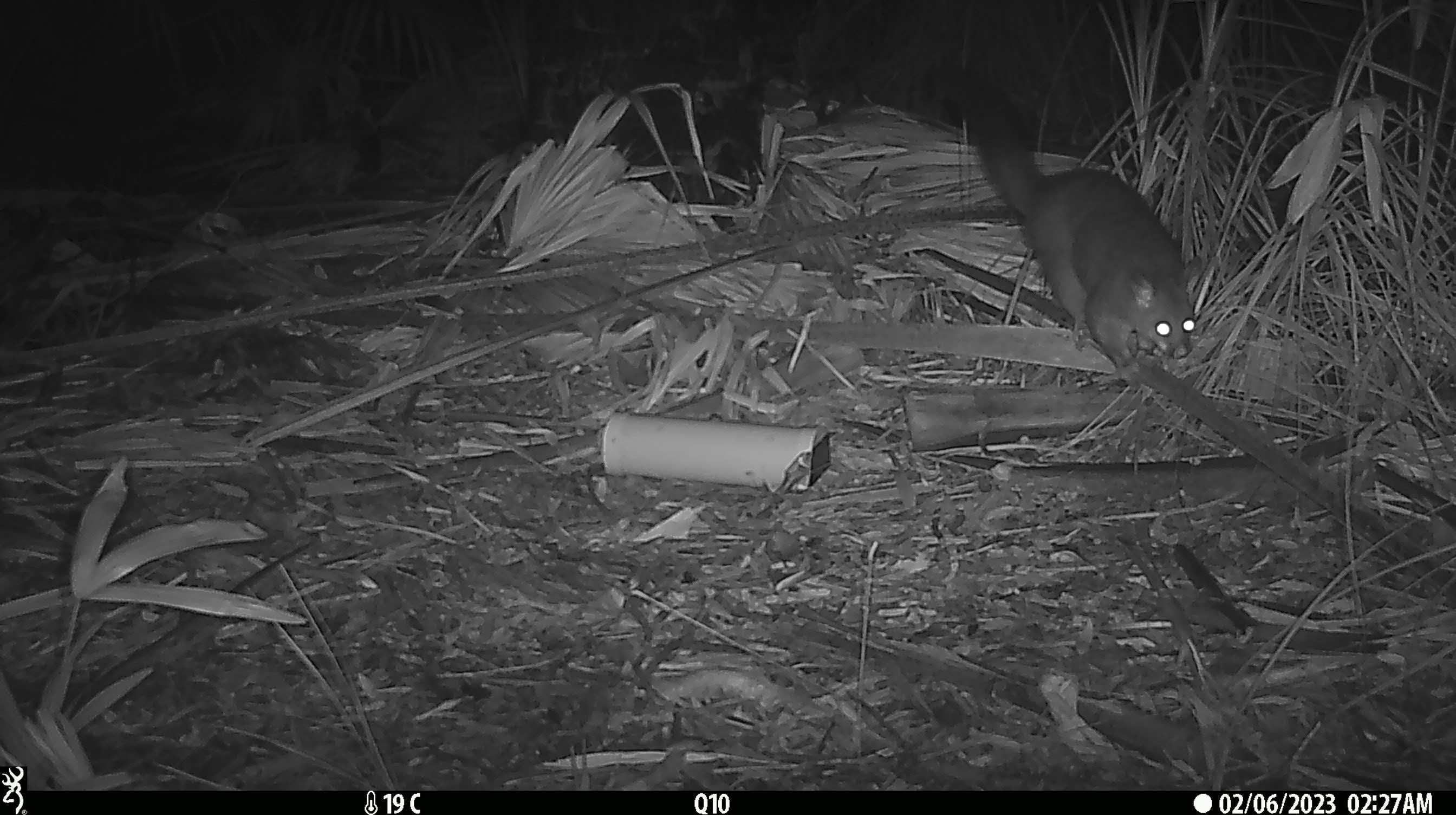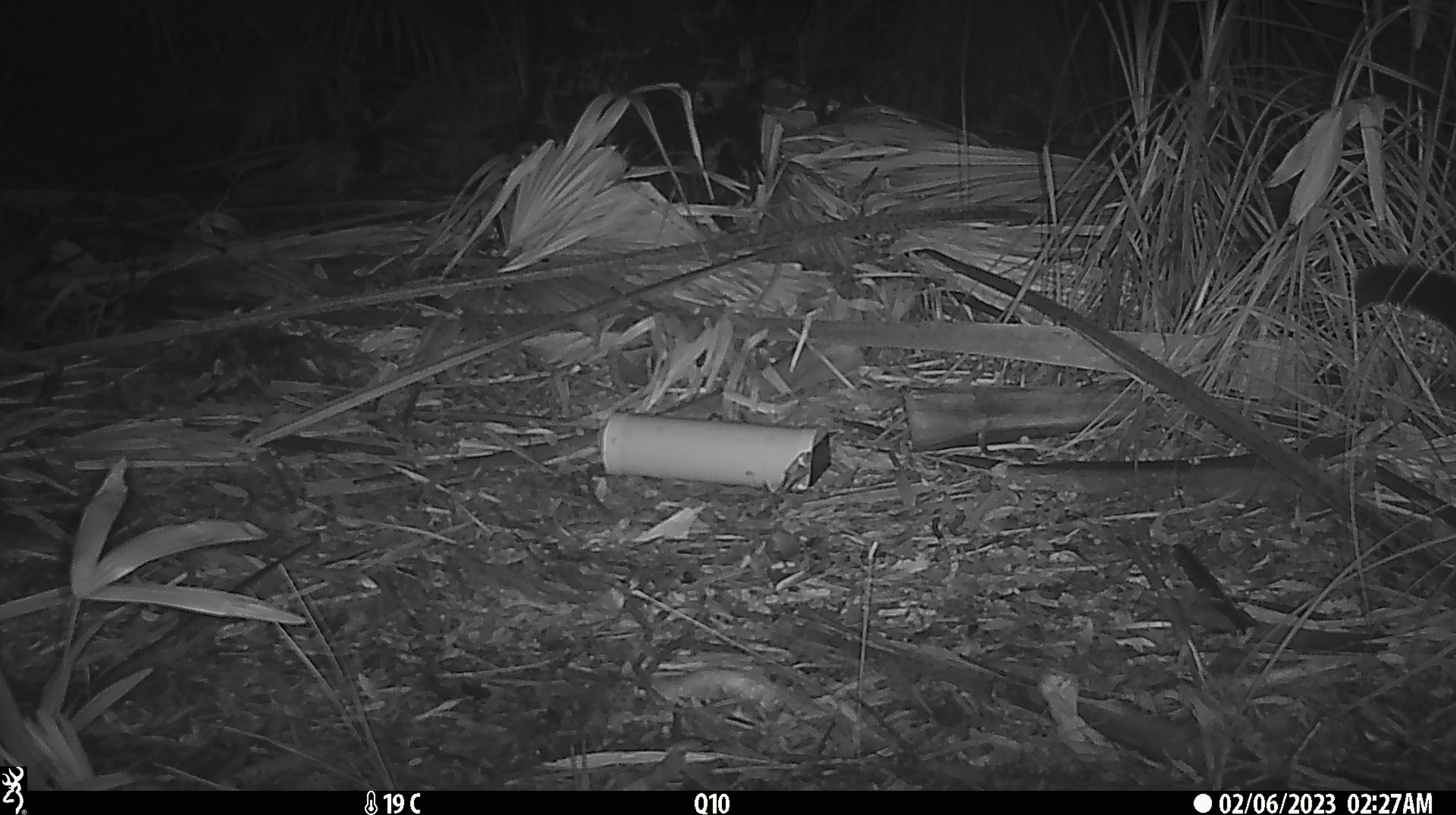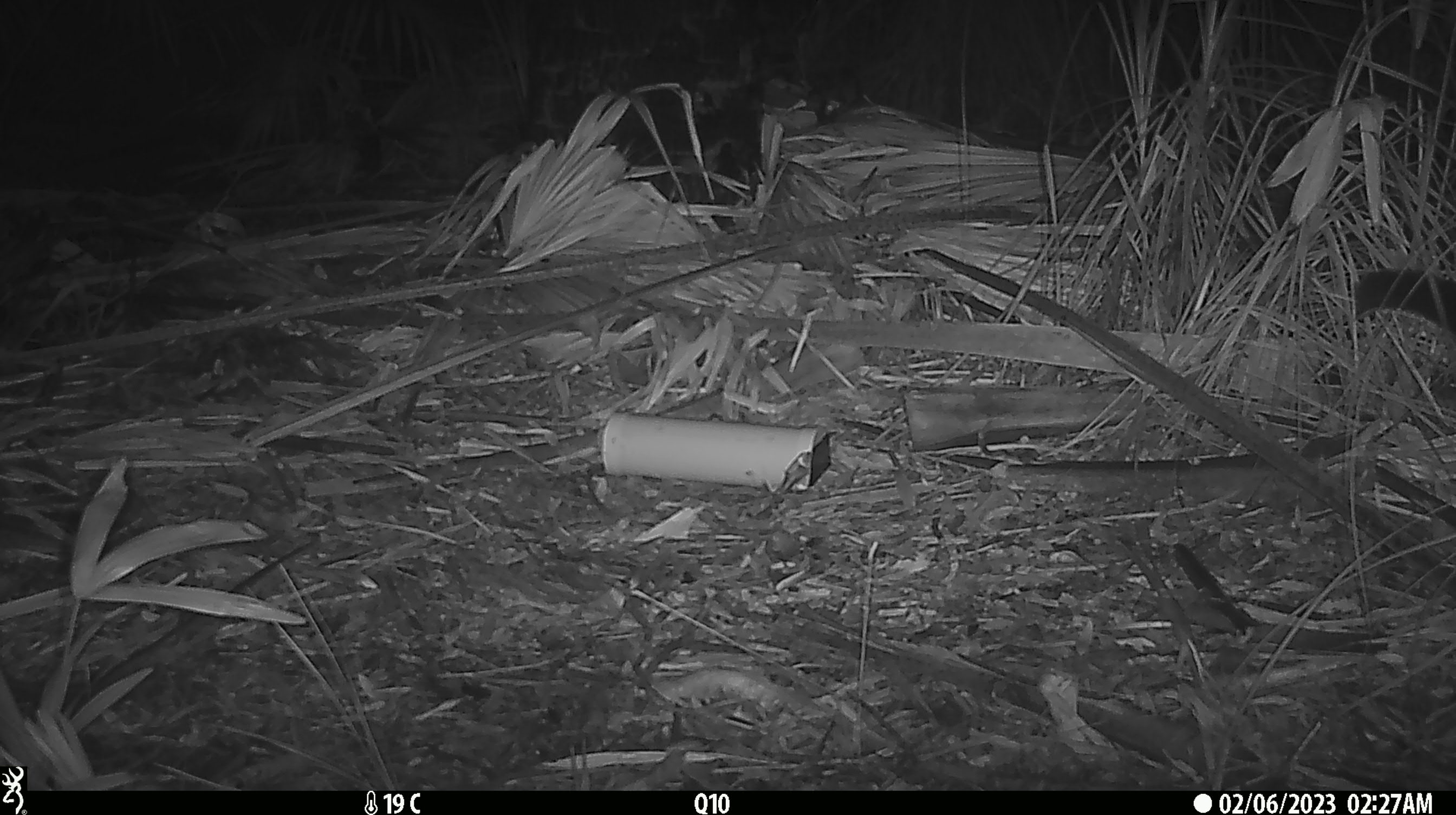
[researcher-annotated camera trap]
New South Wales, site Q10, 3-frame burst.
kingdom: Animalia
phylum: Chordata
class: Mammalia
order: Diprotodontia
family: Phalangeridae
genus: Trichosurus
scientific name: Trichosurus vulpecula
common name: common brushtail possum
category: possum